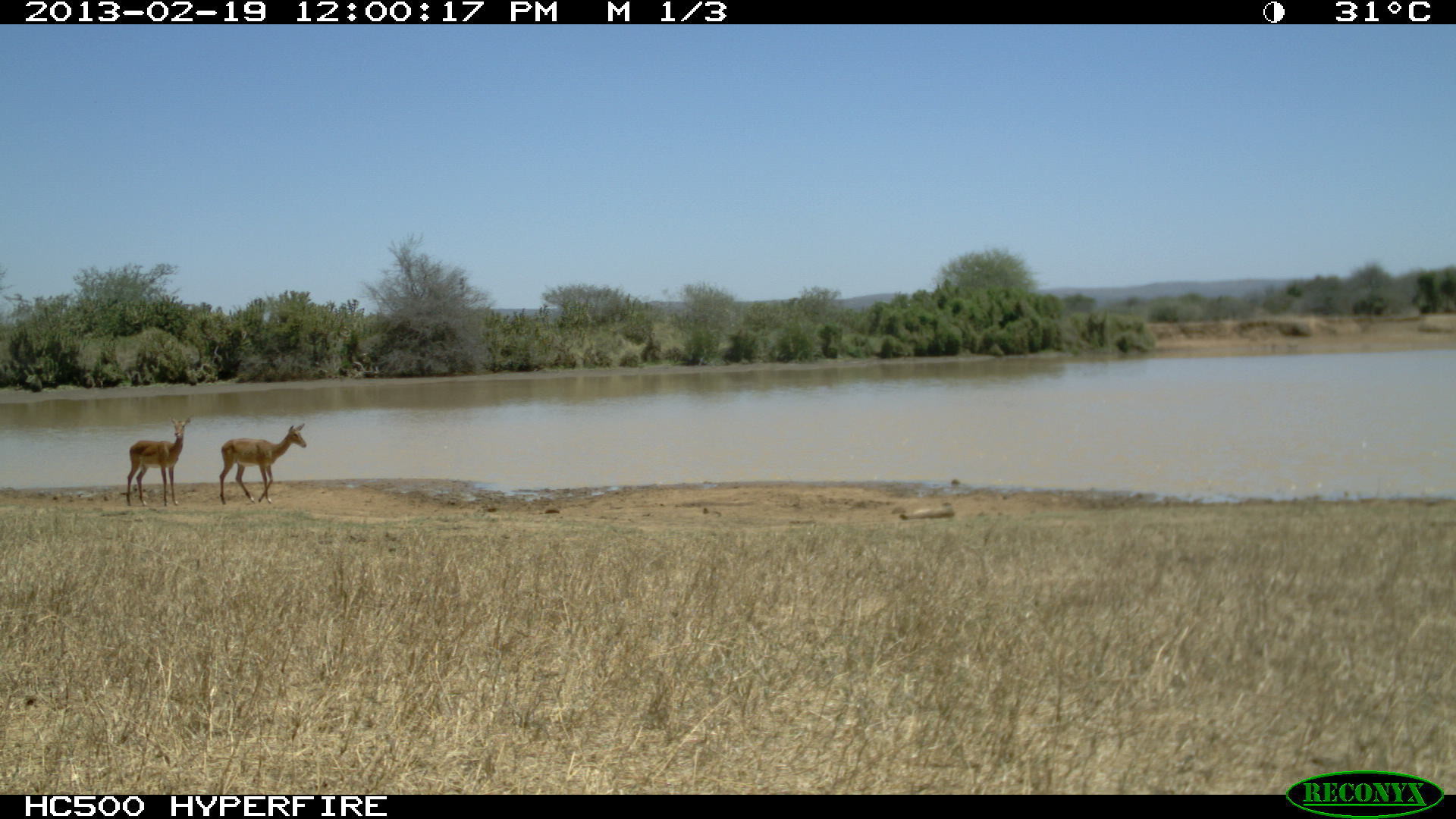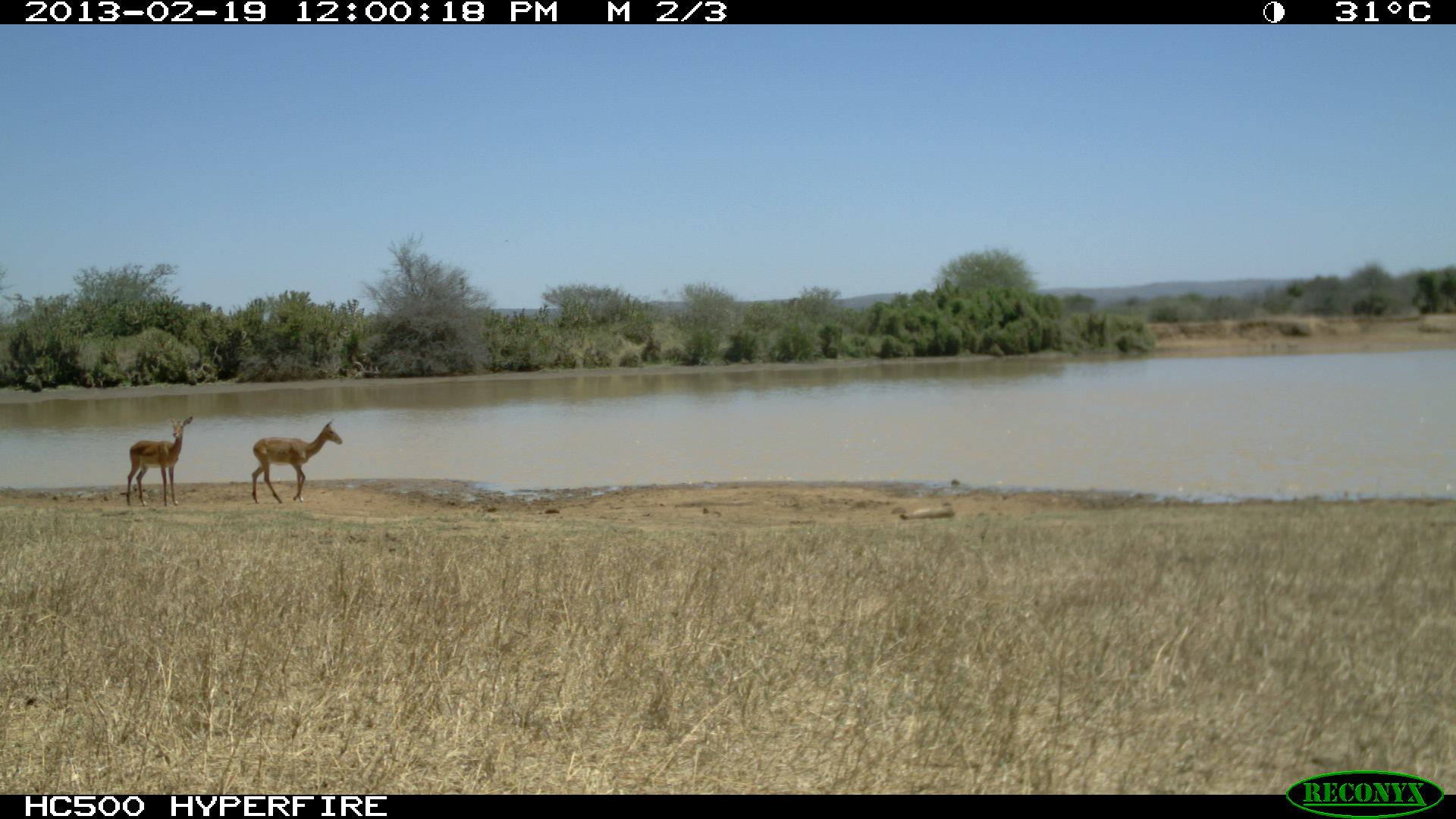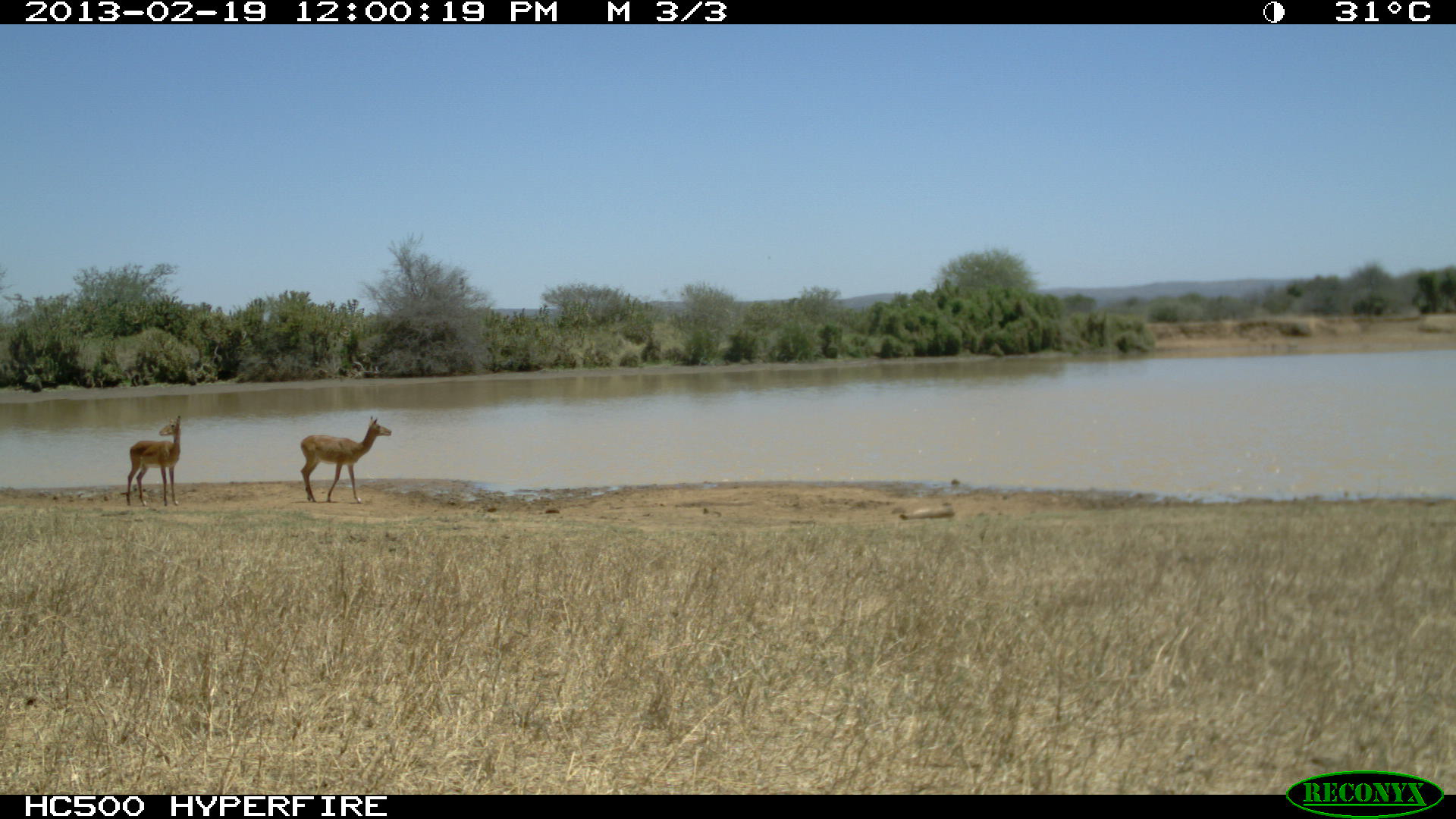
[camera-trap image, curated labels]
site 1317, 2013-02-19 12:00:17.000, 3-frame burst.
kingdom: Animalia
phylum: Chordata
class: Mammalia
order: Artiodactyla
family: Bovidae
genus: Aepyceros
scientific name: Aepyceros melampus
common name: impala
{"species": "Aepyceros melampus (impala)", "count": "2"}